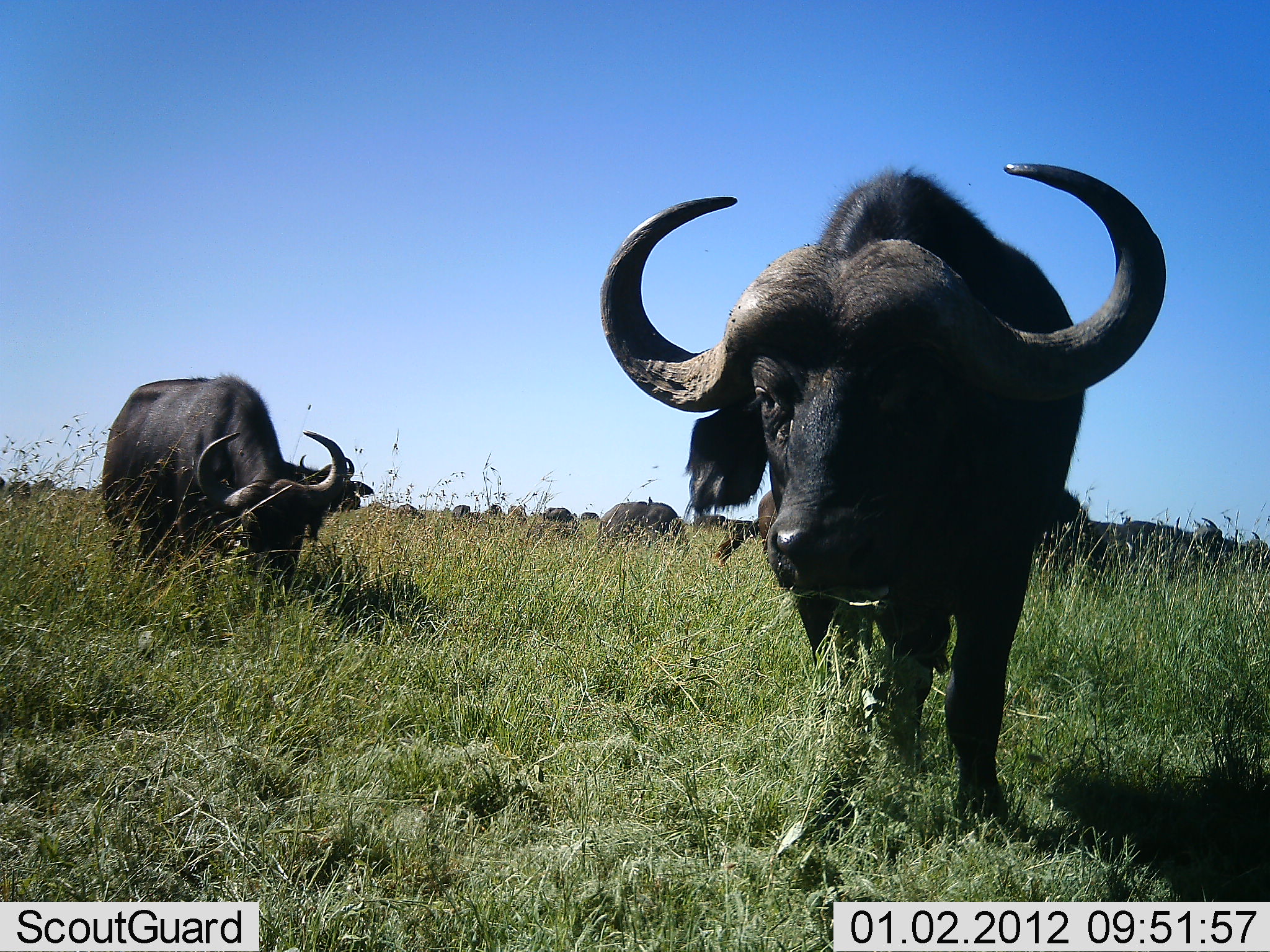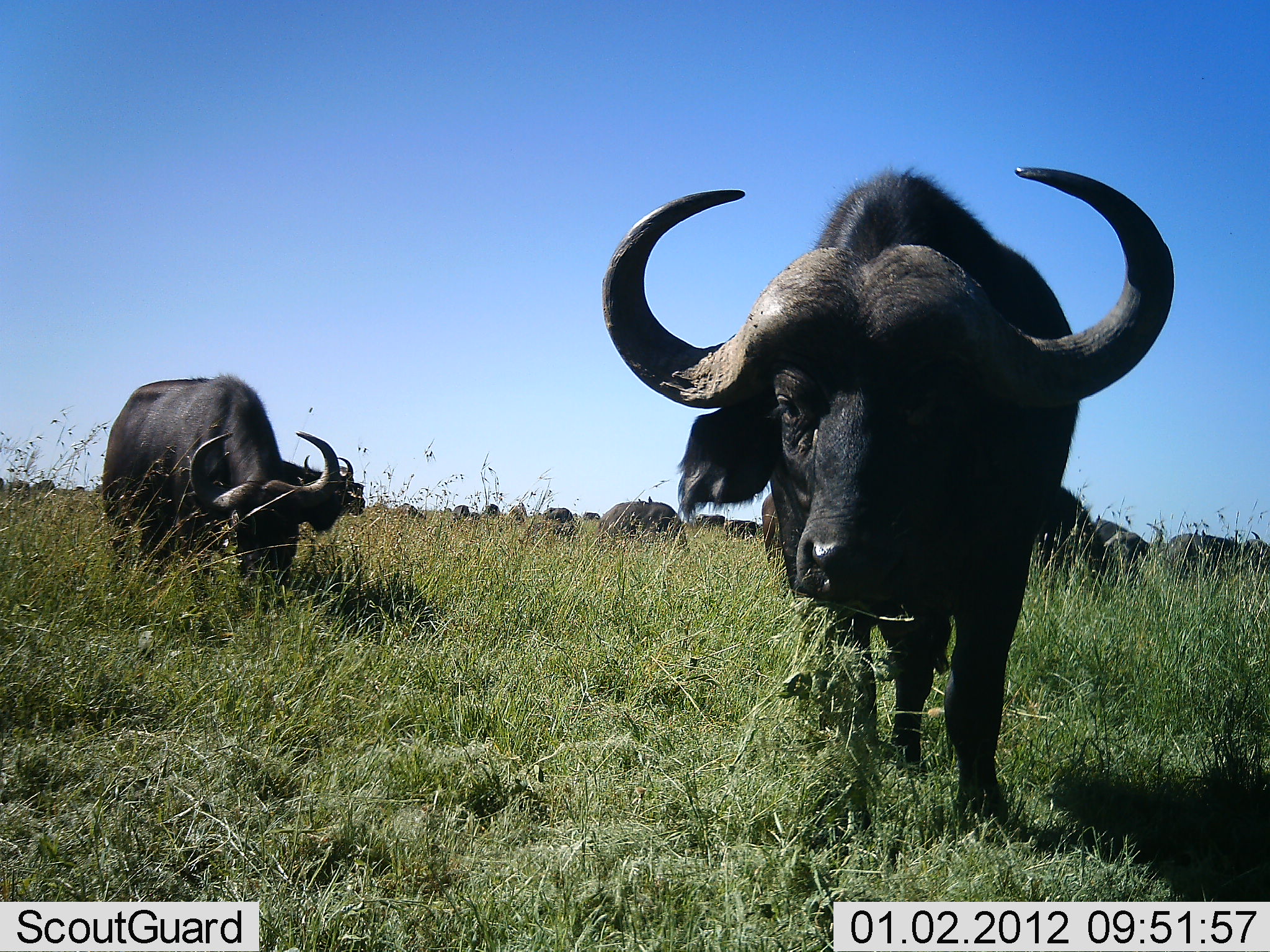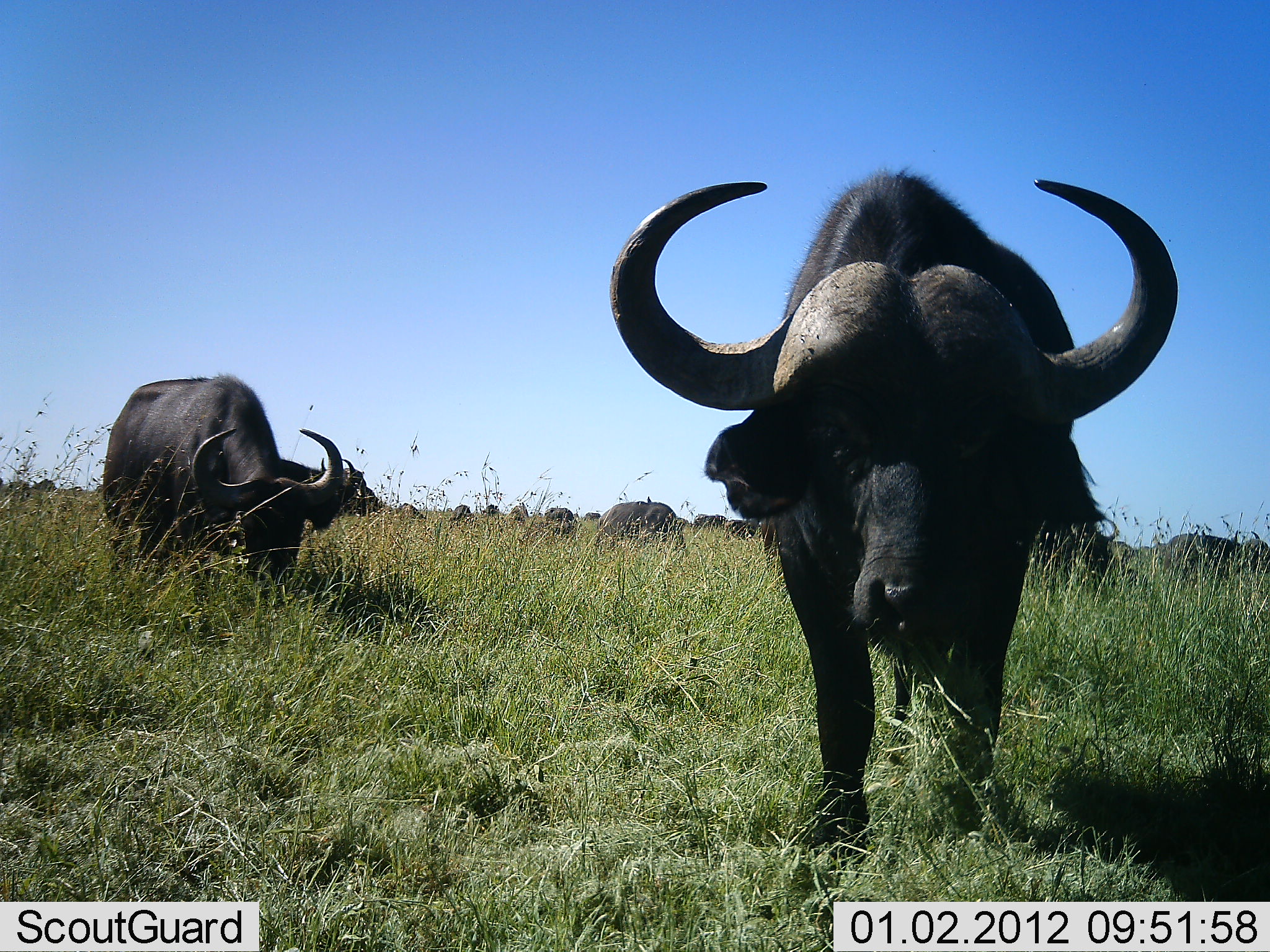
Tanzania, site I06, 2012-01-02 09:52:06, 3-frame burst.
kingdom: Animalia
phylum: Chordata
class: Mammalia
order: Artiodactyla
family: Bovidae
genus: Syncerus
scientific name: Syncerus caffer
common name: cape buffalo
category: buffalo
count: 11-50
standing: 43%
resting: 0%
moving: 9%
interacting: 4%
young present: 0%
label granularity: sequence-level